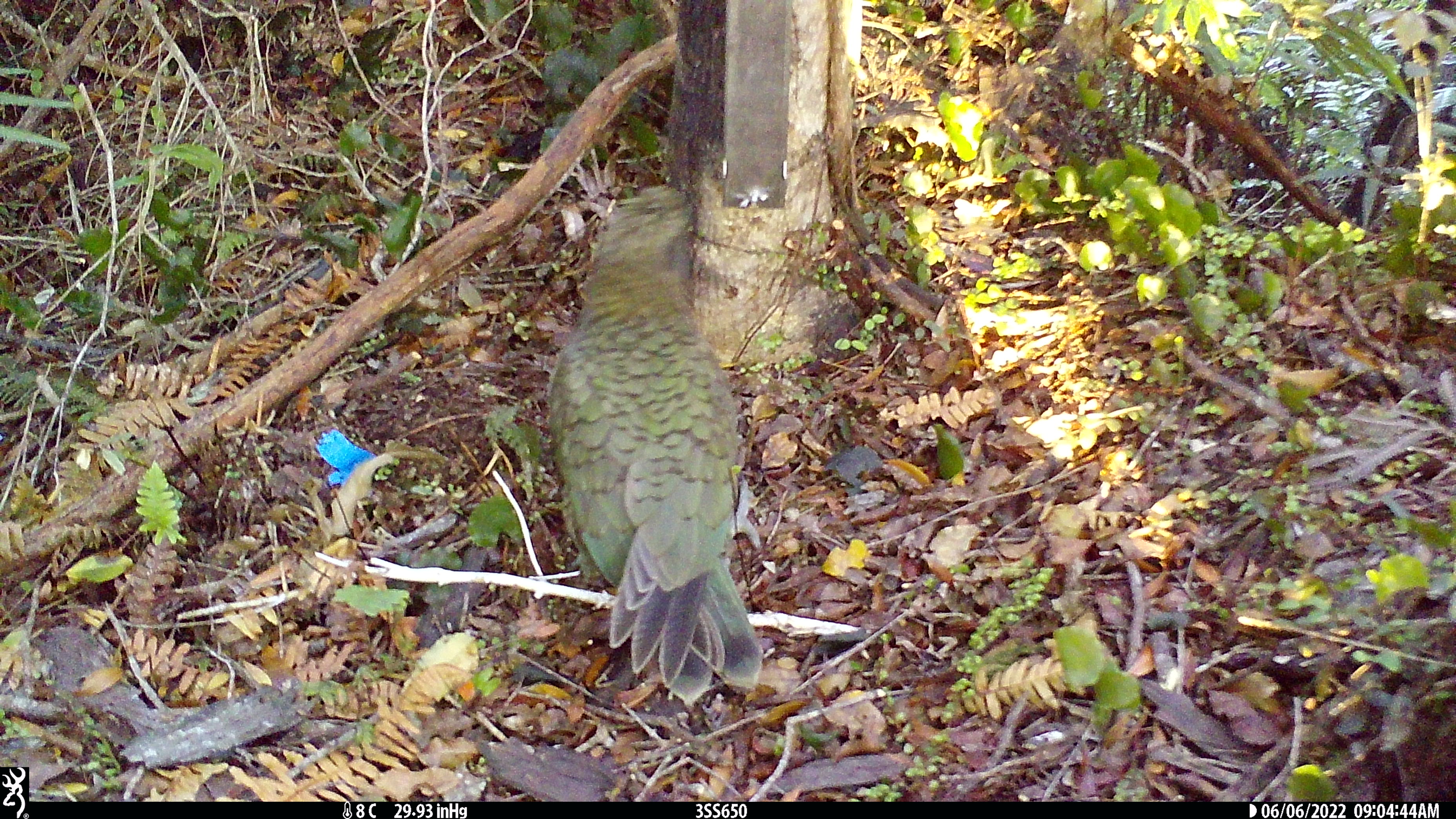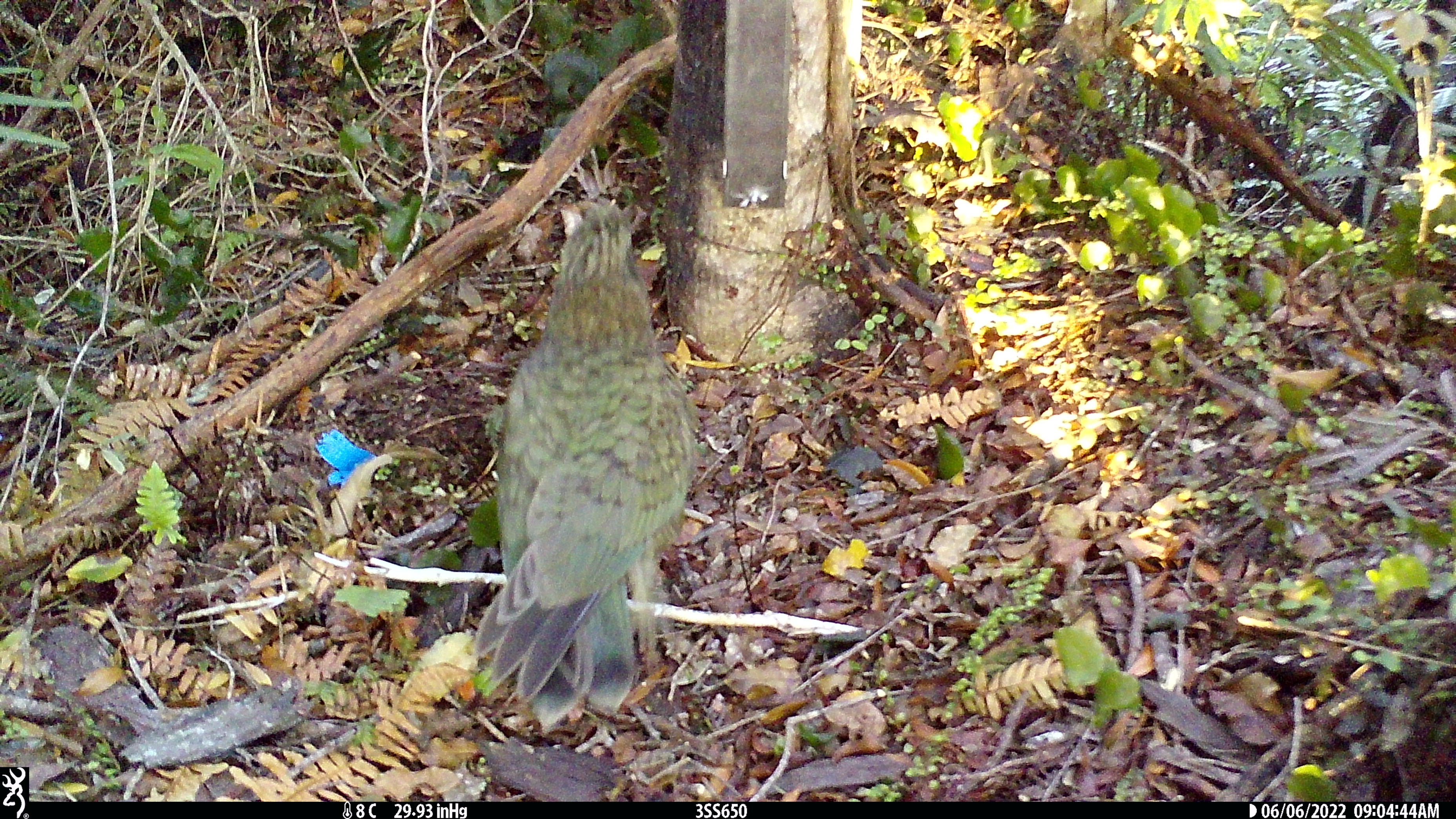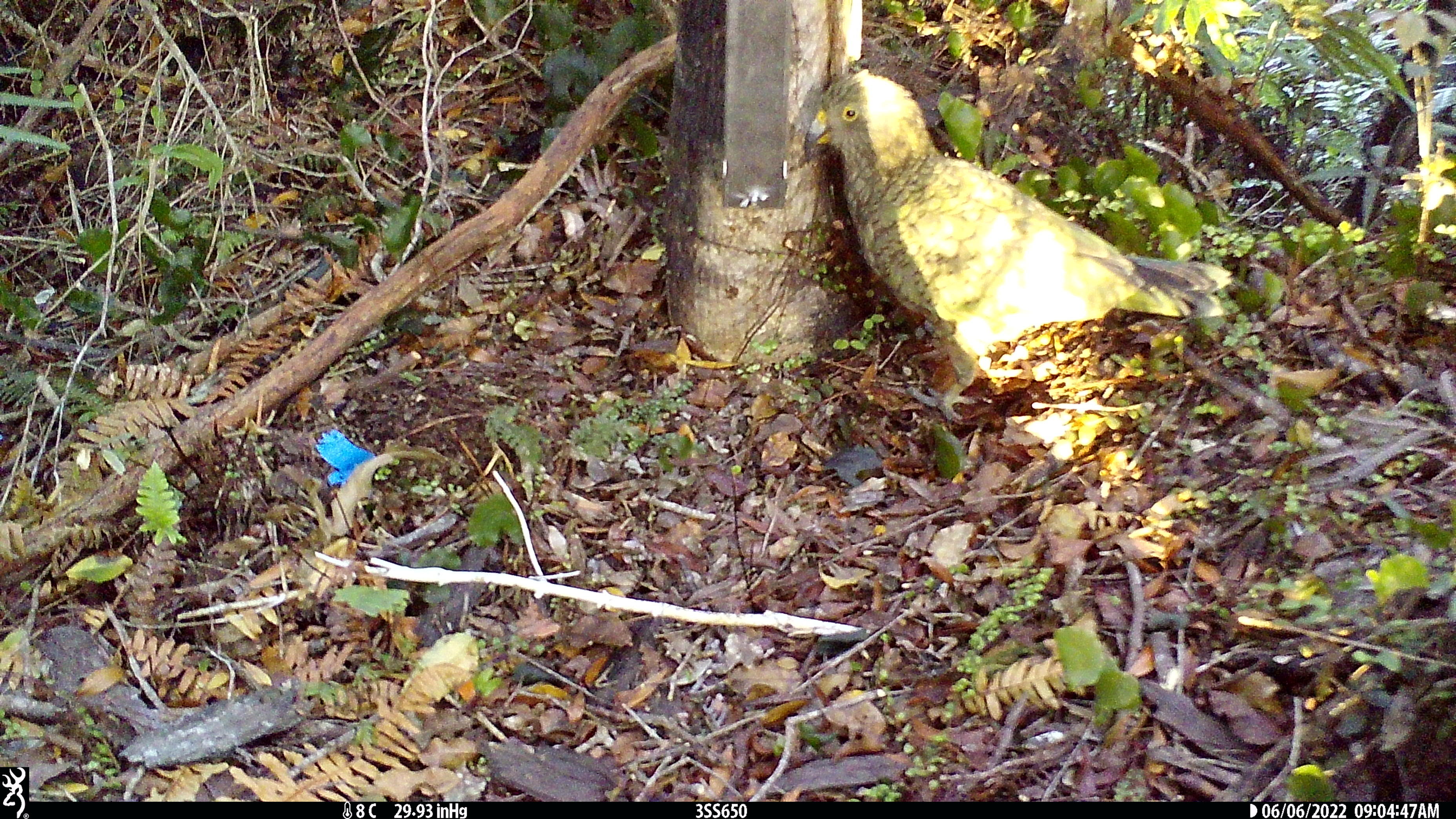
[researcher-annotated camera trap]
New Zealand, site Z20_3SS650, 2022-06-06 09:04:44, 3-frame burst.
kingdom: Animalia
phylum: Chordata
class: Aves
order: Psittaciformes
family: Strigopidae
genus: Nestor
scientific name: Nestor notabilis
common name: kea